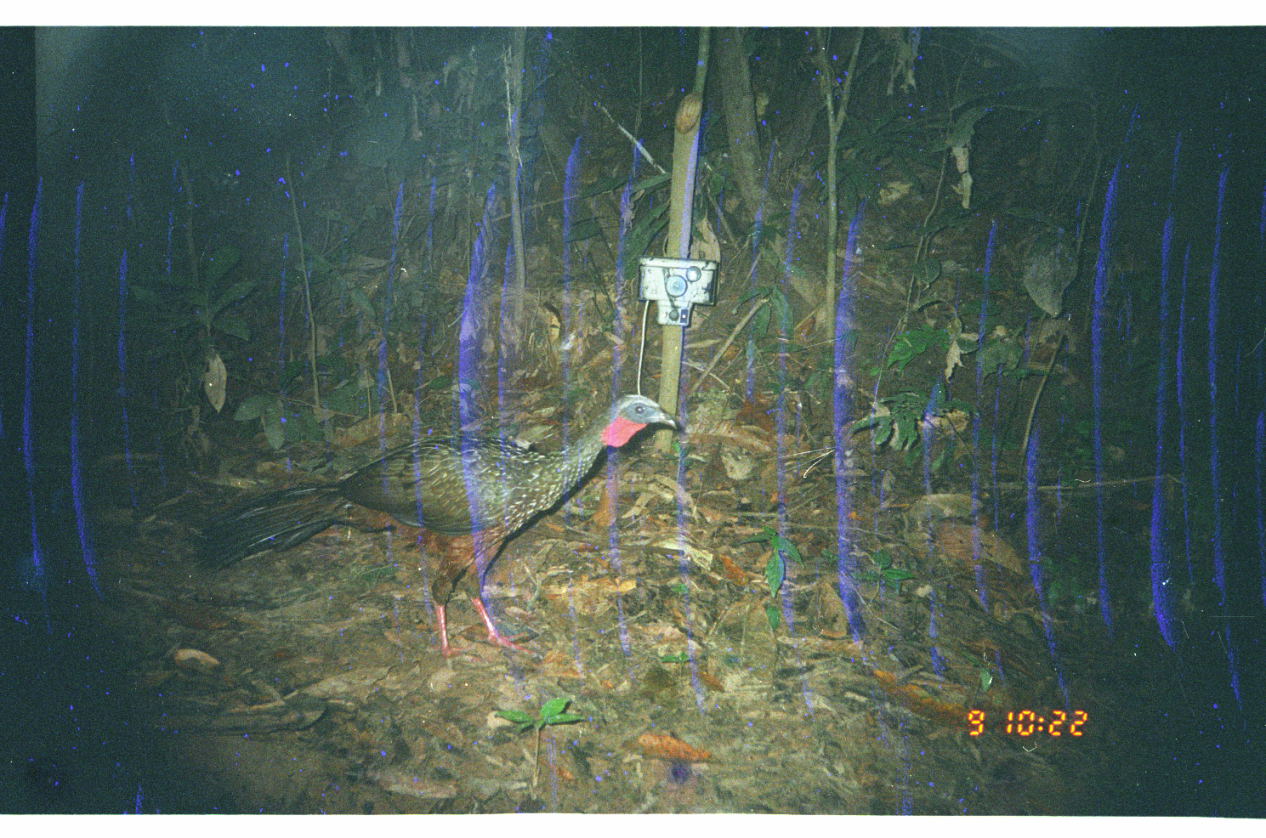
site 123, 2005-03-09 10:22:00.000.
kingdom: Animalia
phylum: Chordata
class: Aves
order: Galliformes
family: Cracidae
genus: Penelope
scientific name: Penelope jacquacu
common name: spix's guan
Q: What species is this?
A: Penelope jacquacu (spix's guan).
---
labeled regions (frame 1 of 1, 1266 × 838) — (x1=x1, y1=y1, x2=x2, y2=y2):
penelope jacquacu: (x1=187, y1=393, x2=682, y2=671)